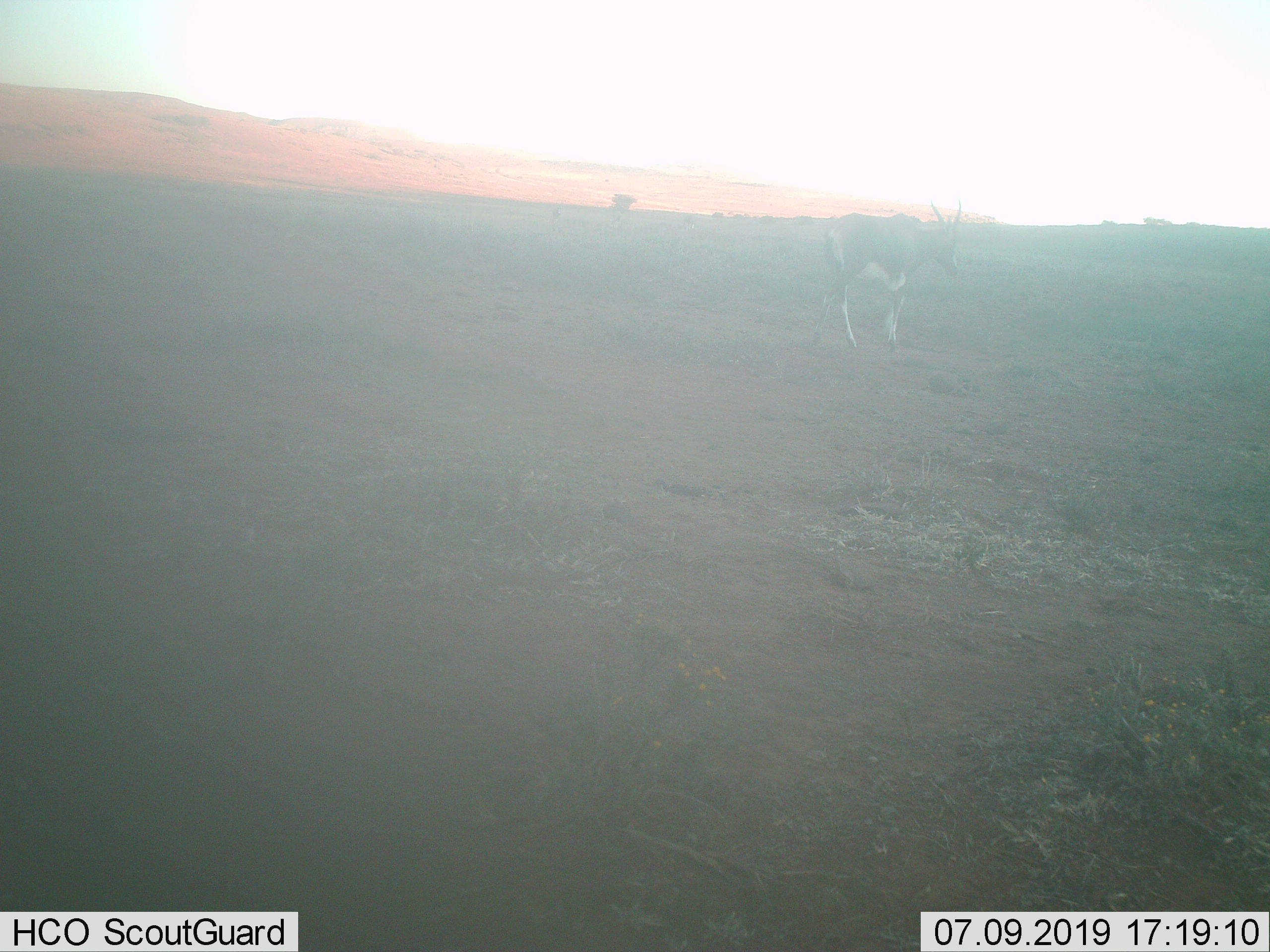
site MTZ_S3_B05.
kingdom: Animalia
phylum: Chordata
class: Mammalia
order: Artiodactyla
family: Bovidae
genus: Damaliscus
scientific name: Damaliscus pygargus phillipsi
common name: blesbok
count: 1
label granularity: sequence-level